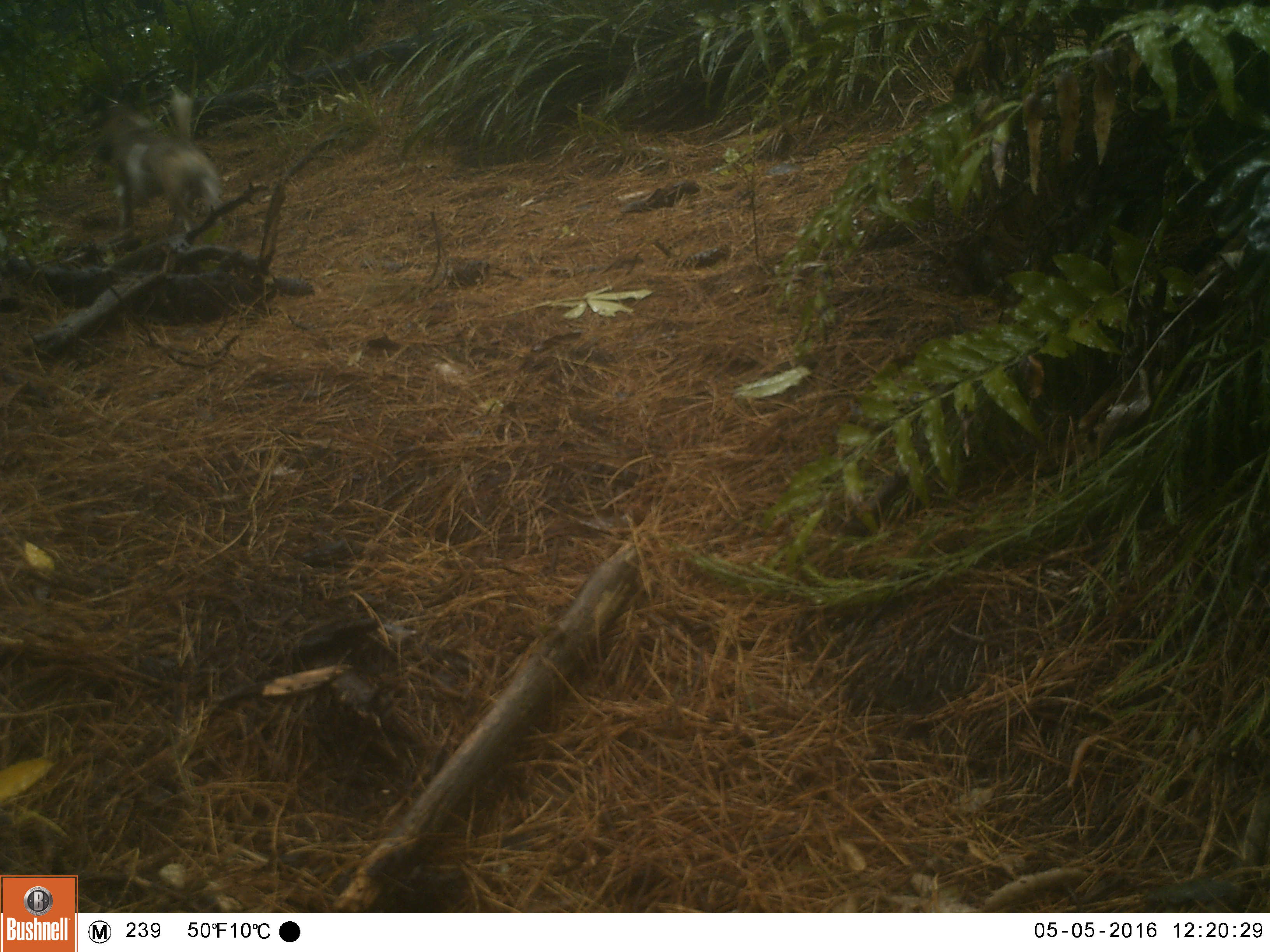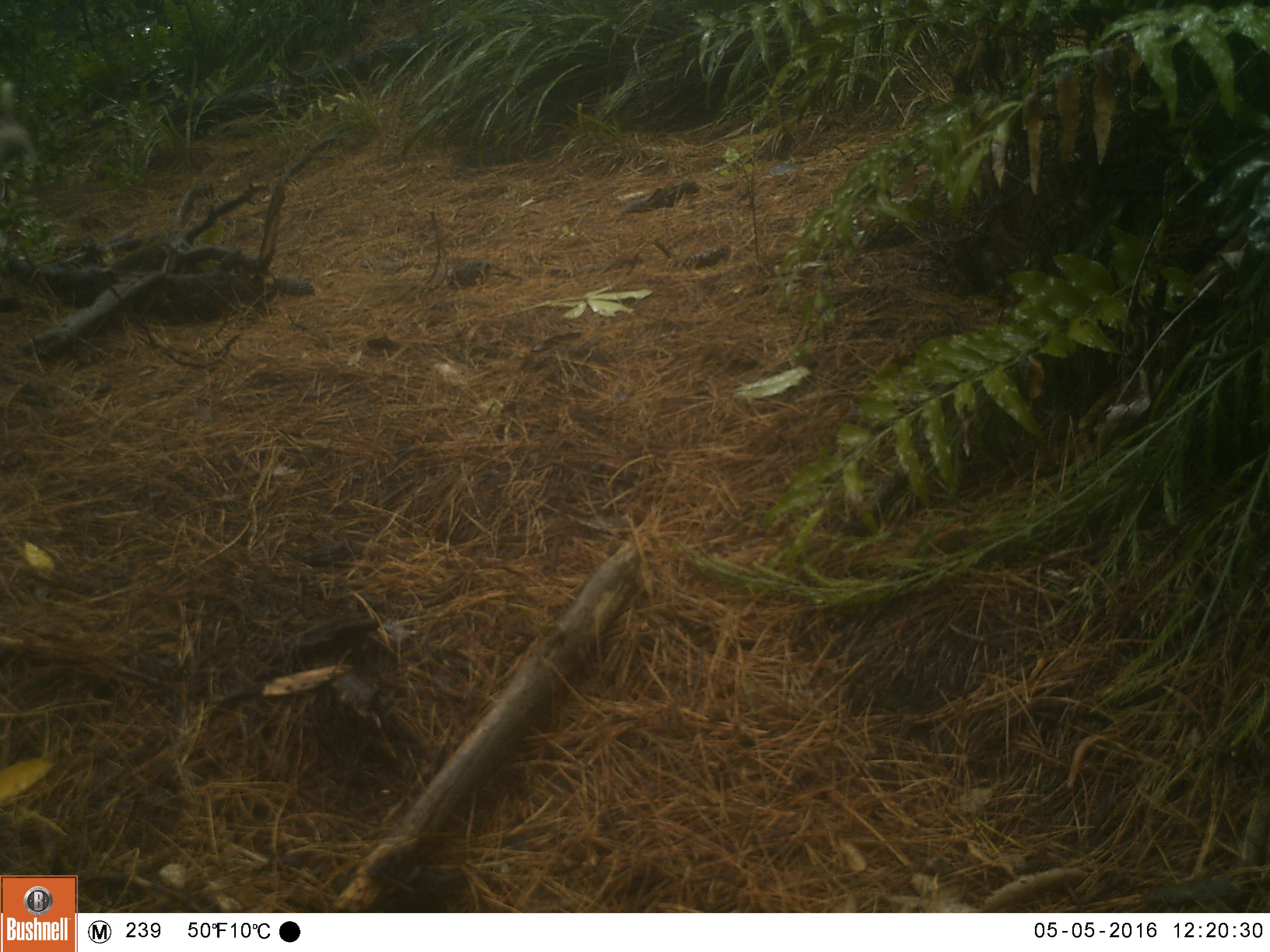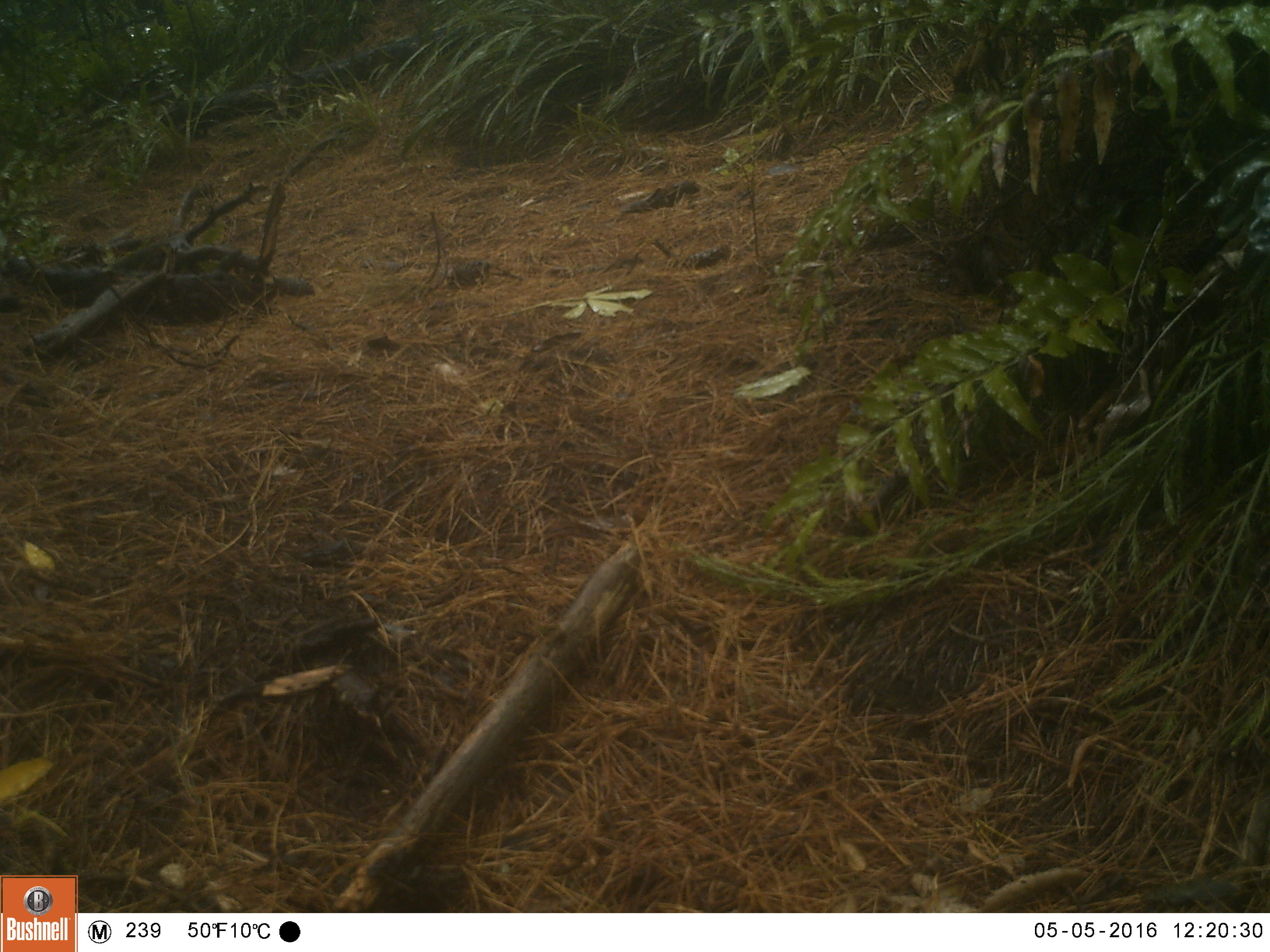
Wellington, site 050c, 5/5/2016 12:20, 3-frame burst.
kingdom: Animalia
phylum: Chordata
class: Mammalia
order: Carnivora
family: Canidae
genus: Canis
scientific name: Canis familiaris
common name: dog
Dog (Canis familiaris).